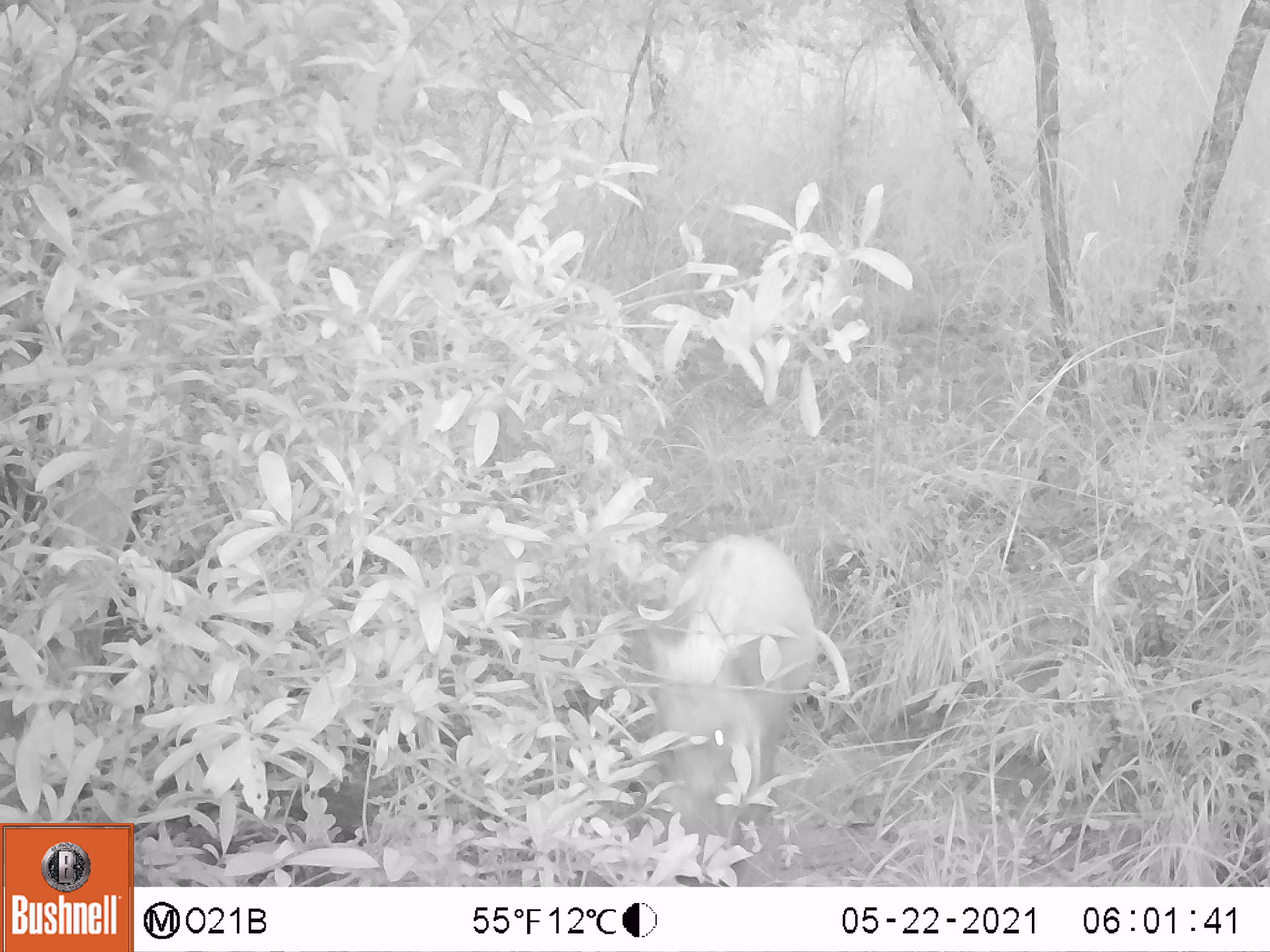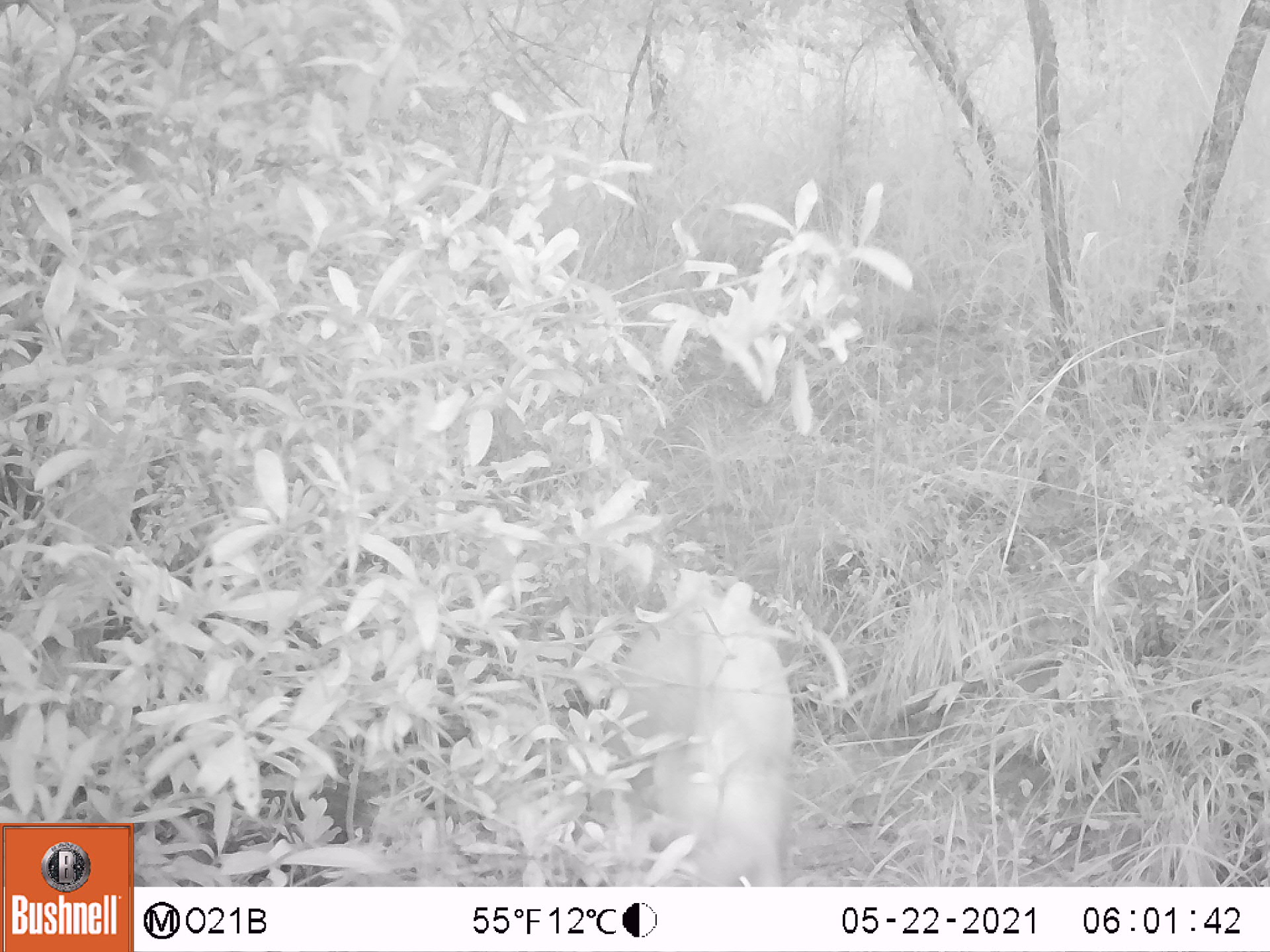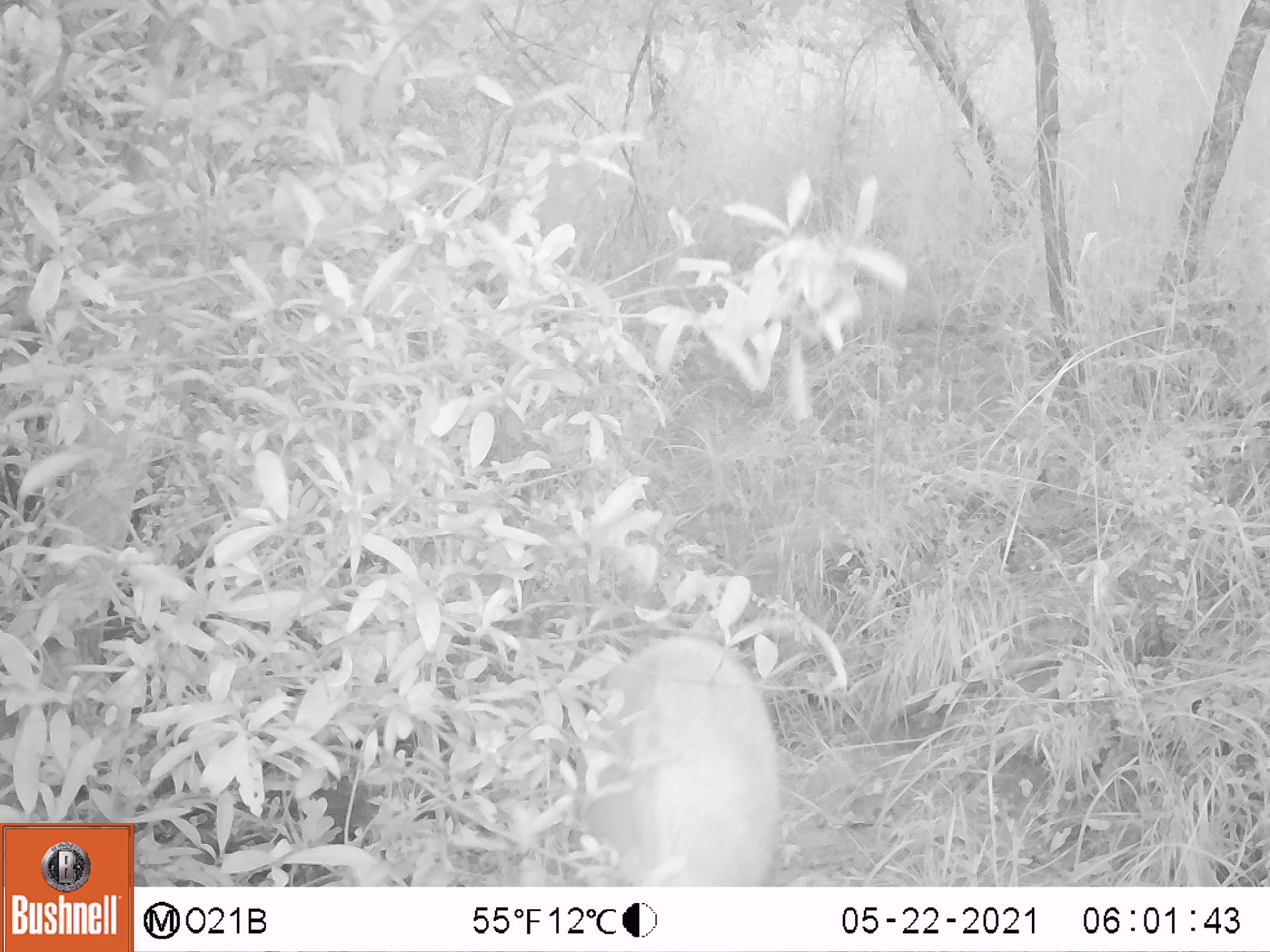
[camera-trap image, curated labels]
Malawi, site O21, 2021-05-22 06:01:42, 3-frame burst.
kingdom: Animalia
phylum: Chordata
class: Mammalia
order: Artiodactyla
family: Suidae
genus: Potamochoerus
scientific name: Potamochoerus larvatus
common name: bushpig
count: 1